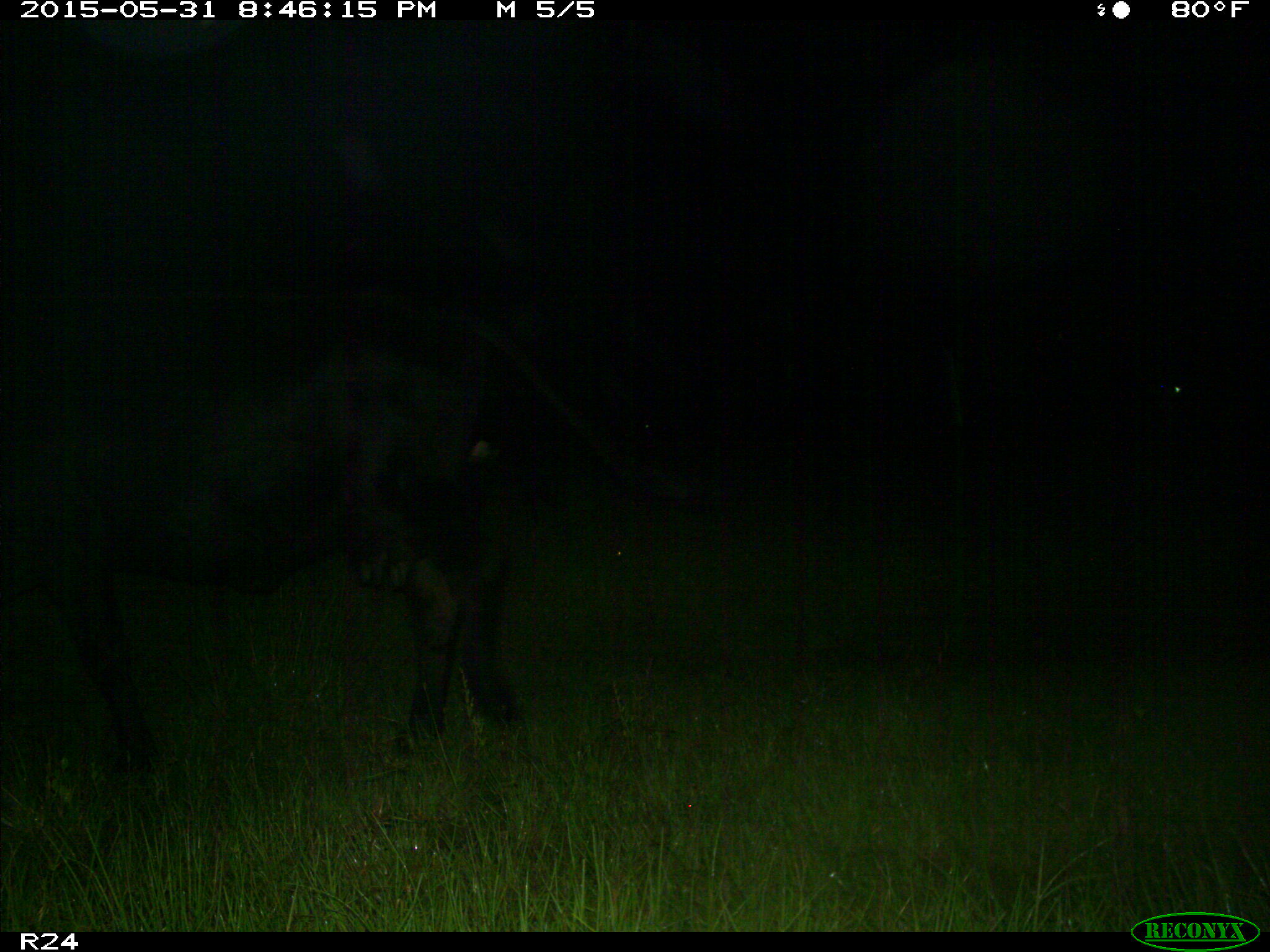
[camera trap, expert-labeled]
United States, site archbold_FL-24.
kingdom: Animalia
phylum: Chordata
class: Mammalia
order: Artiodactyla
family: Bovidae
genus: Bos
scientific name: Bos taurus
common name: domestic cow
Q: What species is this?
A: Bos taurus (domestic cow).